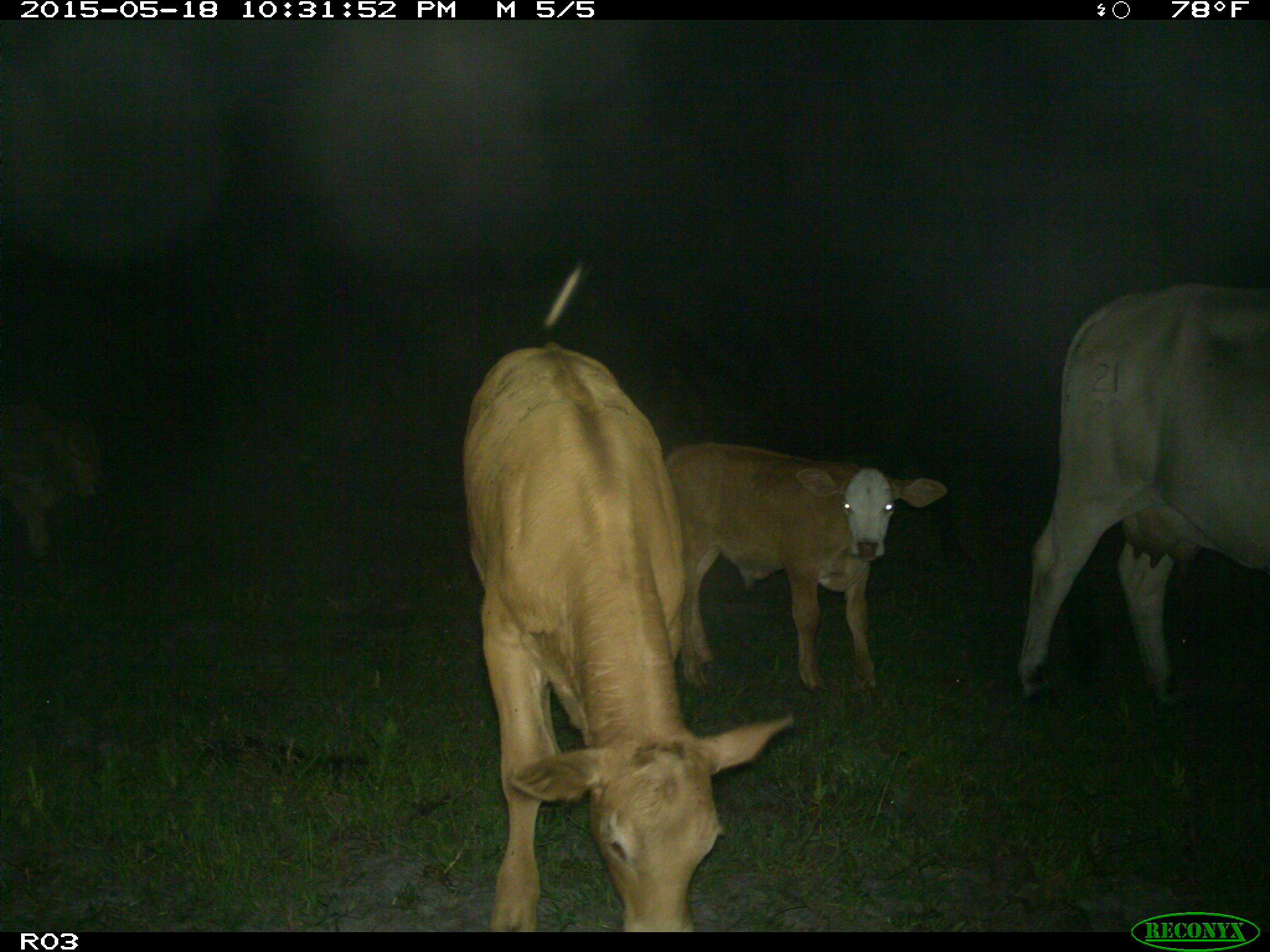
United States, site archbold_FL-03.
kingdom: Animalia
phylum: Chordata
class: Mammalia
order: Artiodactyla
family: Bovidae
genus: Bos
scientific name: Bos taurus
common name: domestic cow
Bos taurus (domestic cow).